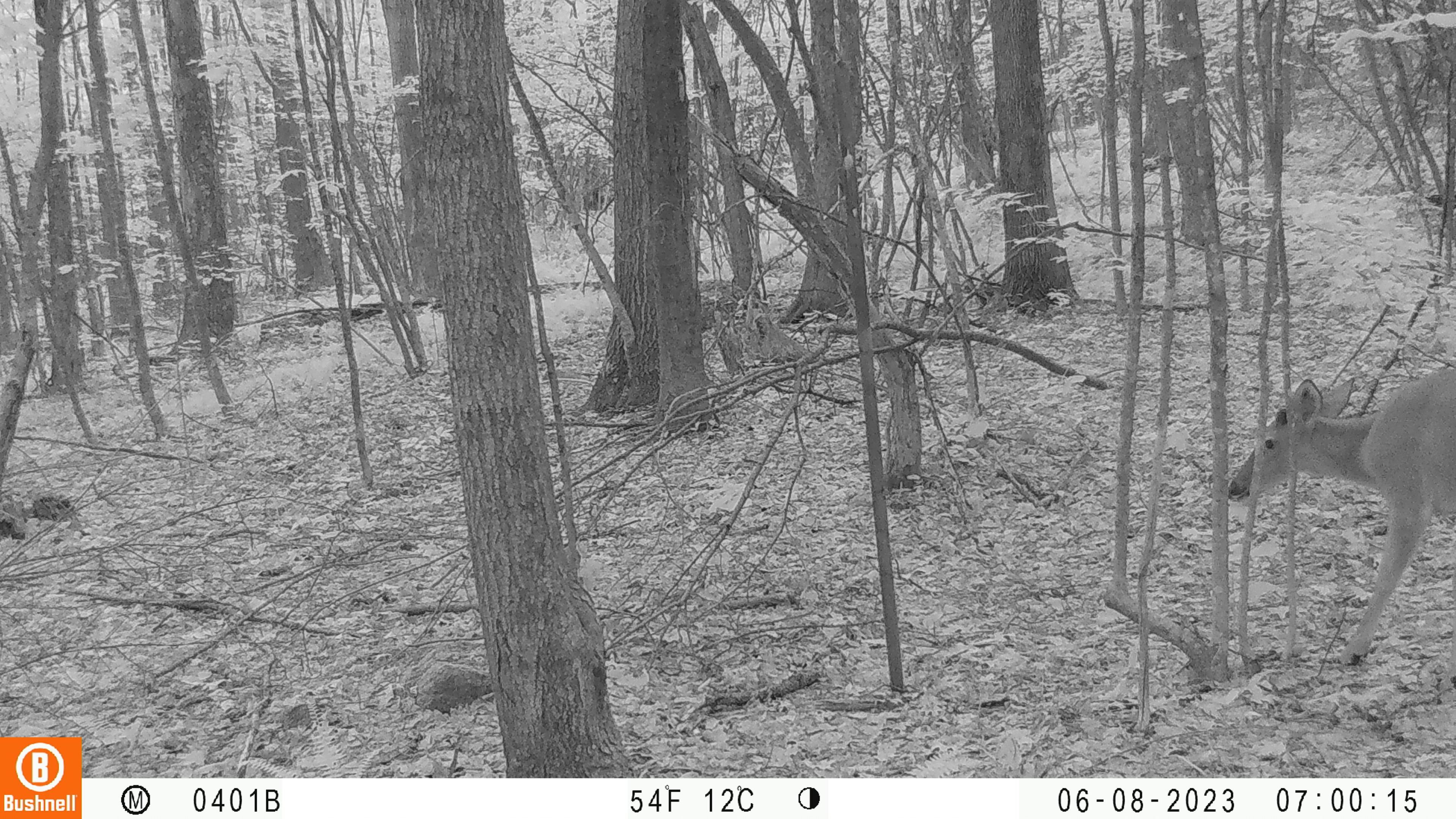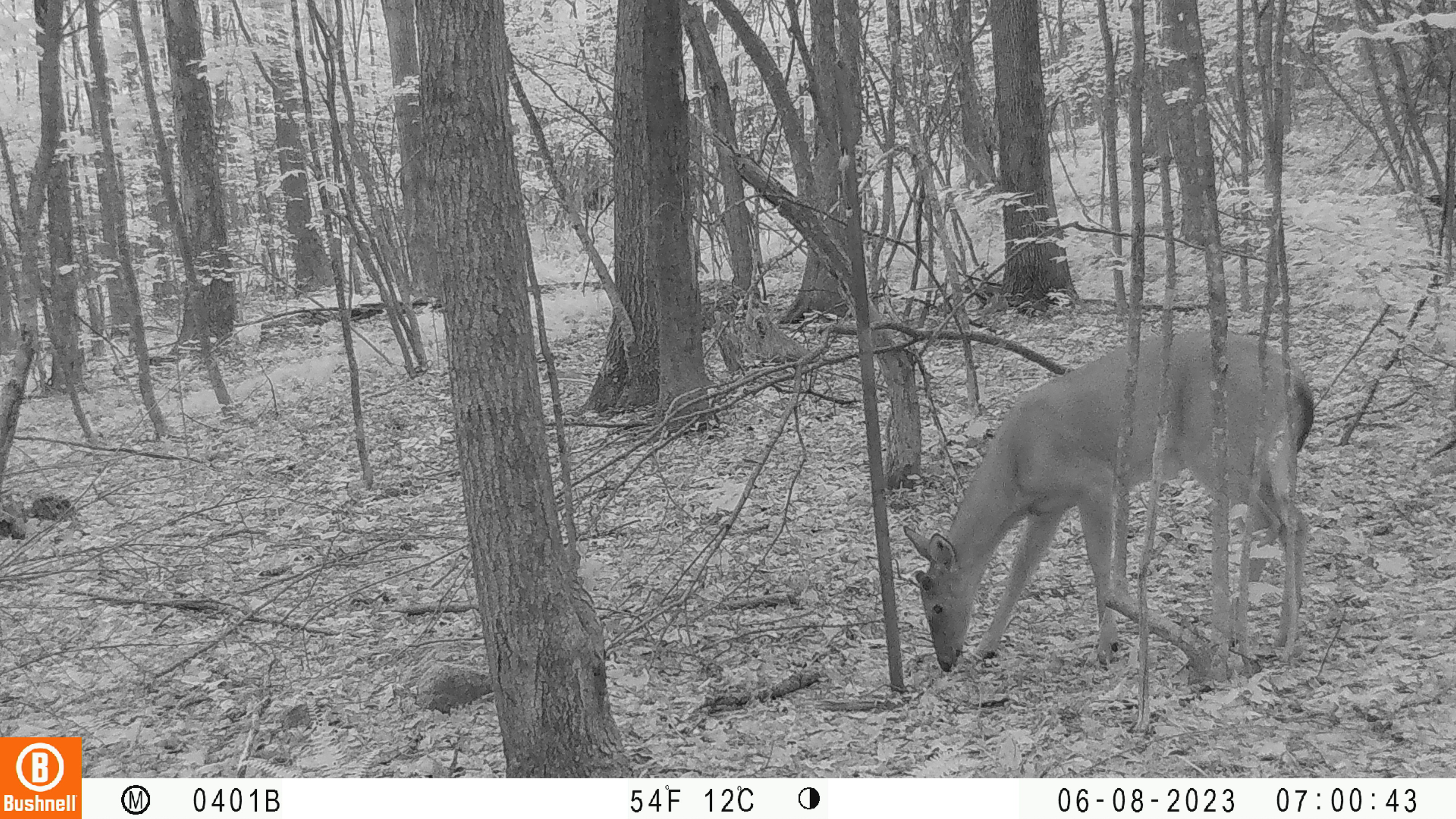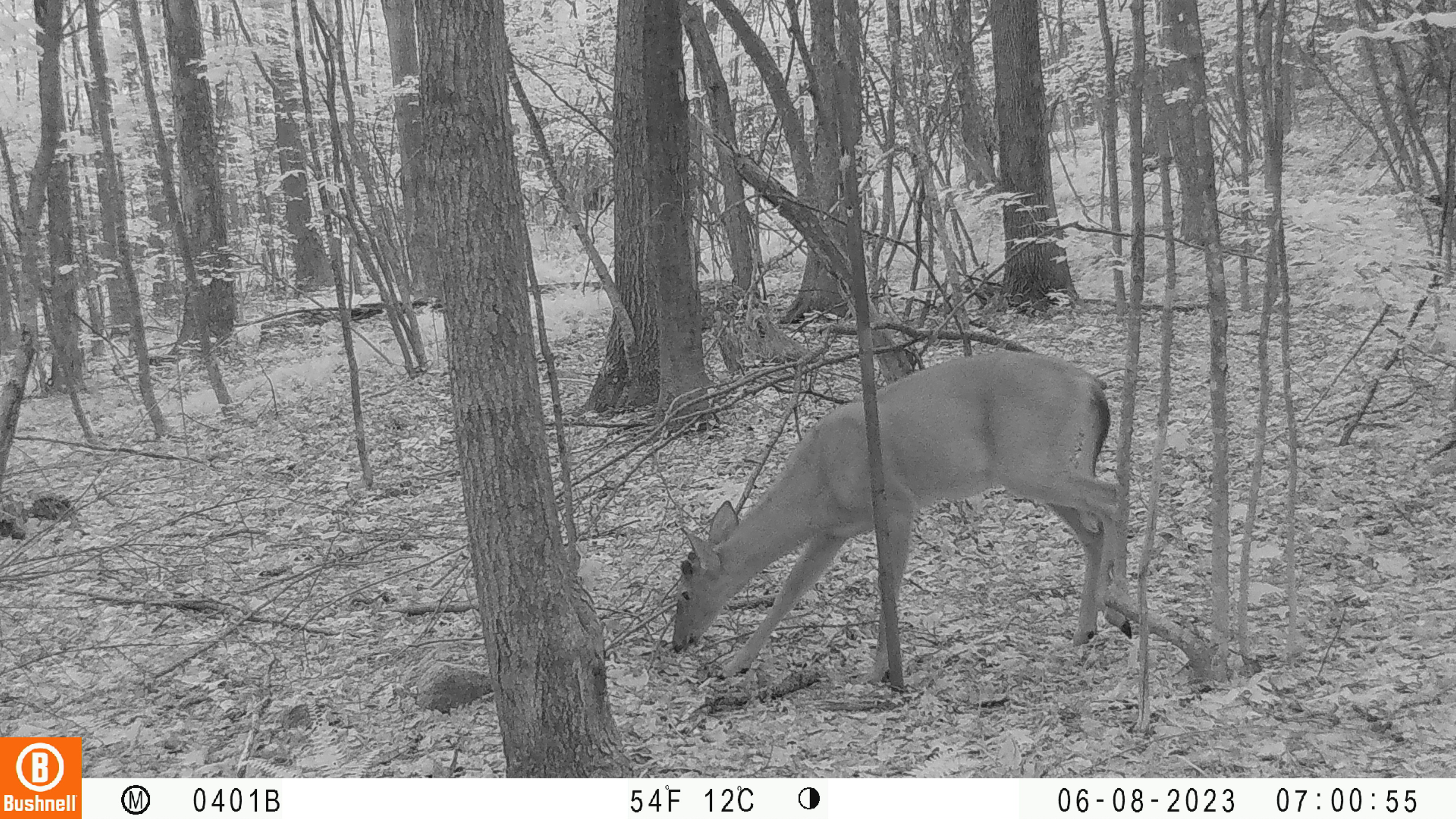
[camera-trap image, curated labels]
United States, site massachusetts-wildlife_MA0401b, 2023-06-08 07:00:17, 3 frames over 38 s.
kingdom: Animalia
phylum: Chordata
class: Mammalia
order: Artiodactyla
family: Cervidae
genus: Odocoileus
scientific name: Odocoileus virginianus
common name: white-tailed deer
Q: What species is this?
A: White-tailed deer (Odocoileus virginianus).